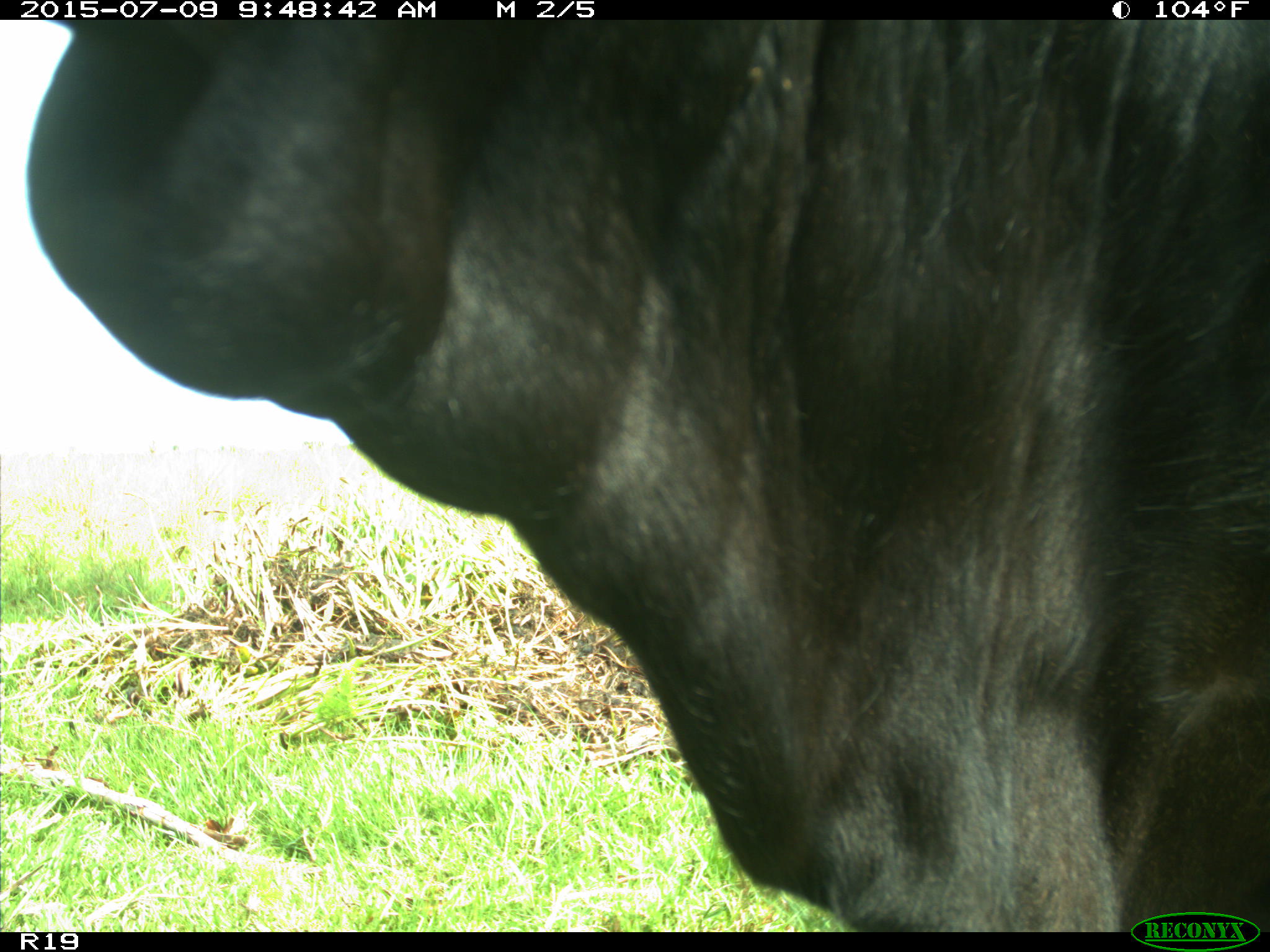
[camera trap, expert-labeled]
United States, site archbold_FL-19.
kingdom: Animalia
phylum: Chordata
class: Mammalia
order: Artiodactyla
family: Bovidae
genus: Bos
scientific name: Bos taurus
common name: domestic cow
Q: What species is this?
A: Bos taurus (domestic cow).